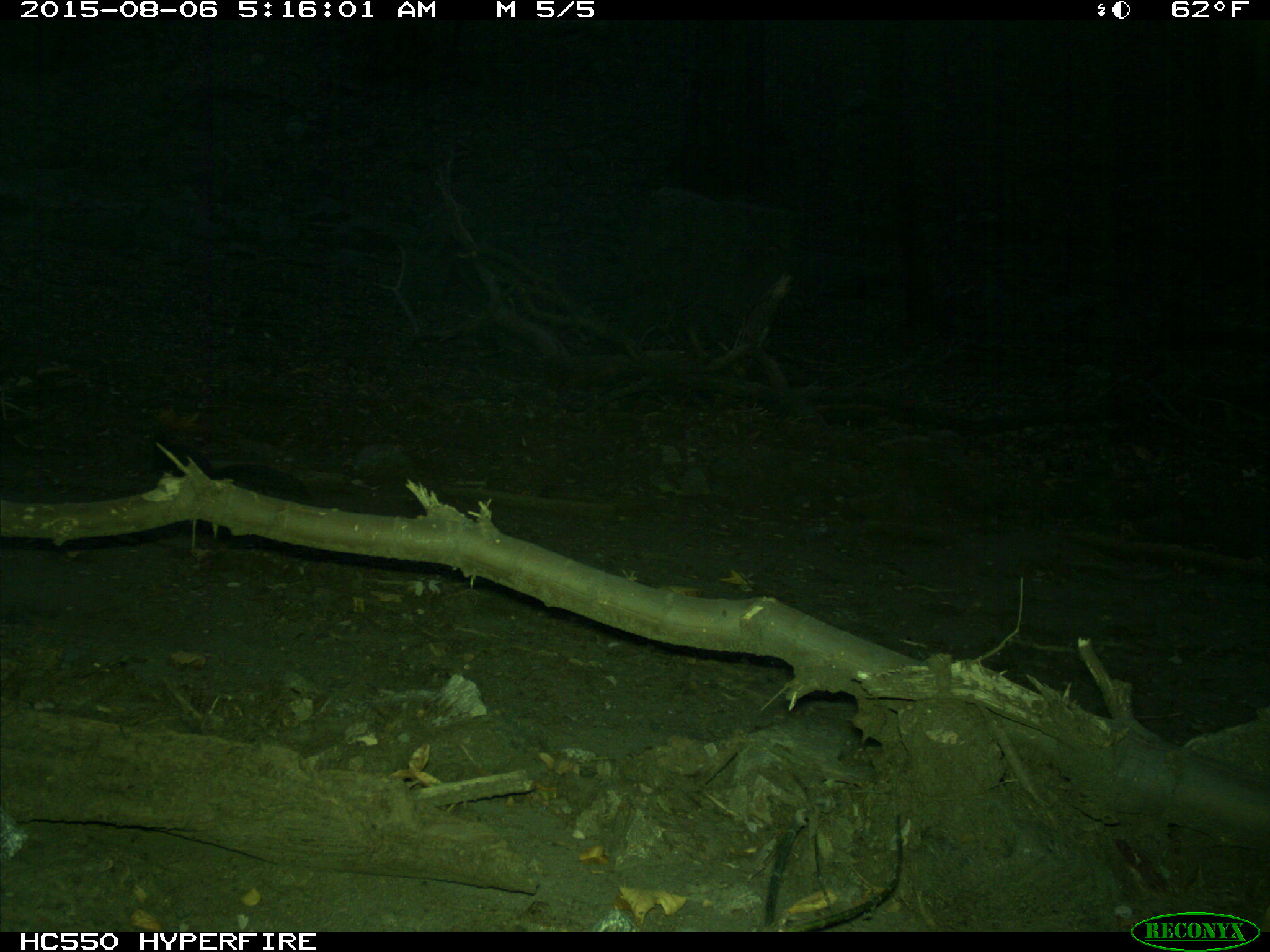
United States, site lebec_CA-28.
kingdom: Animalia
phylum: Chordata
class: Mammalia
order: Rodentia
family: Sciuridae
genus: Sciurus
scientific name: Sciurus carolinensis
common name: eastern gray squirrel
Sciurus carolinensis (eastern gray squirrel).